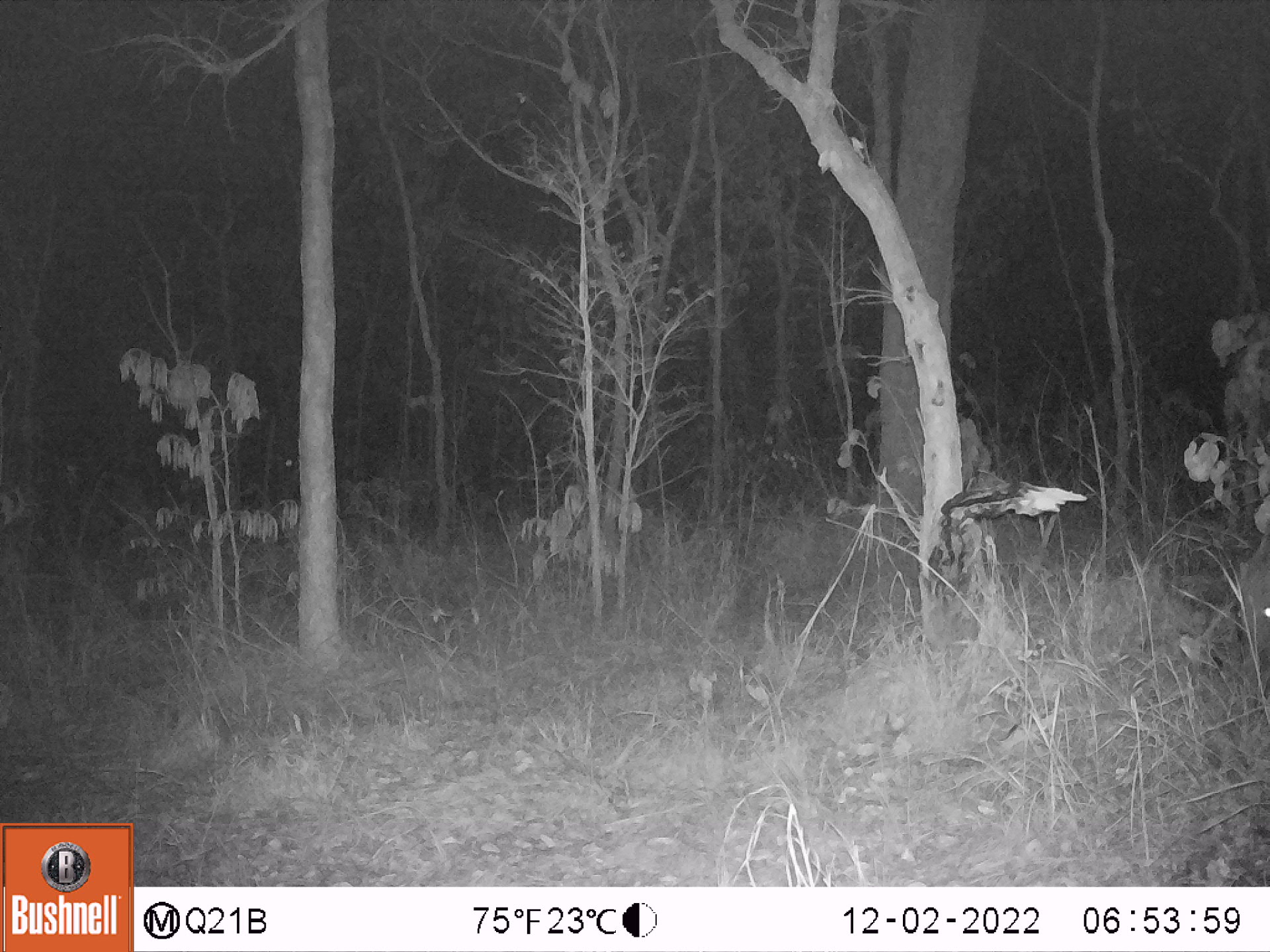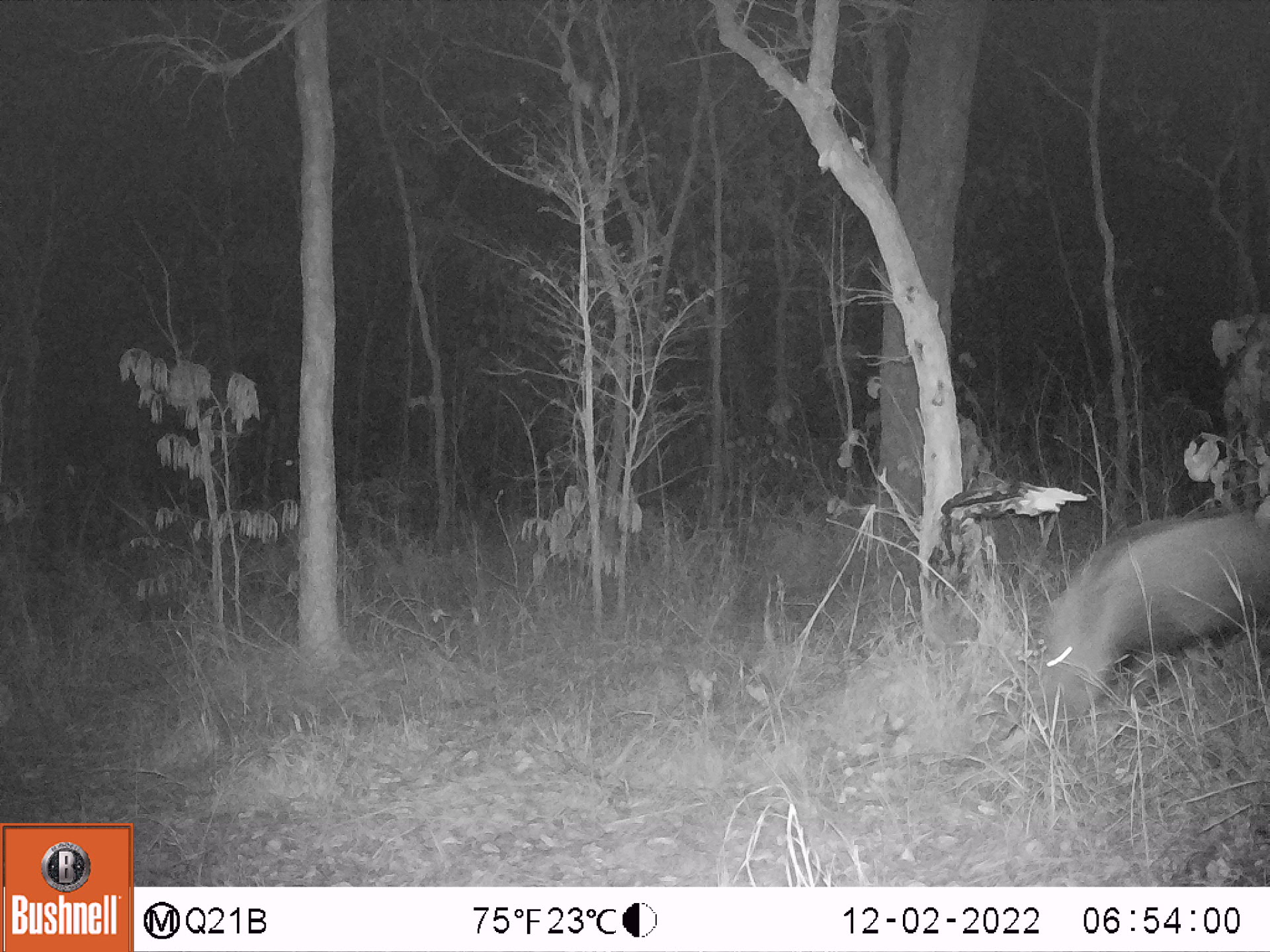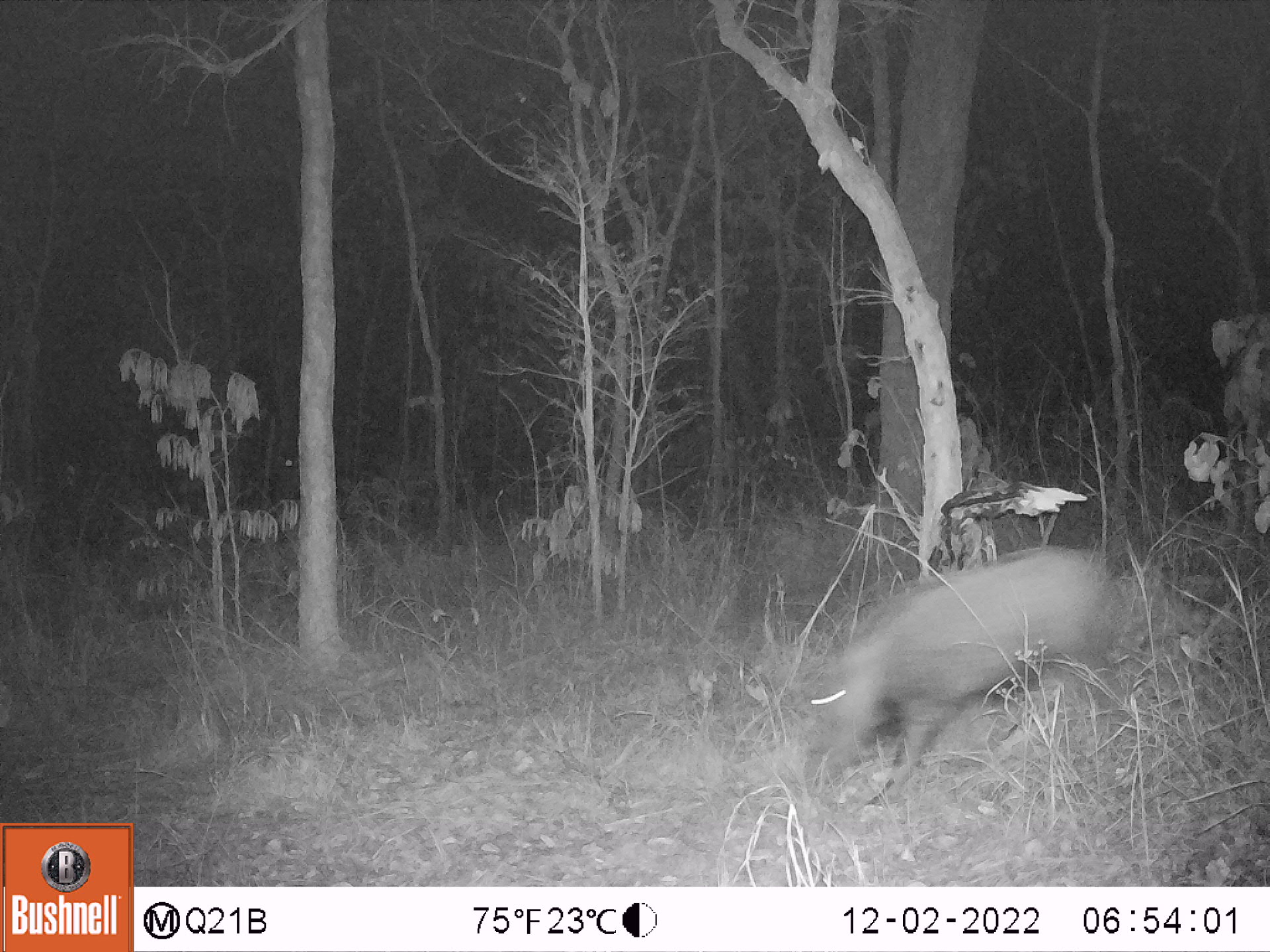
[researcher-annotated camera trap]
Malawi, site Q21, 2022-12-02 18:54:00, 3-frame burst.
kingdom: Animalia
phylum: Chordata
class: Mammalia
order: Artiodactyla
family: Suidae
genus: Potamochoerus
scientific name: Potamochoerus larvatus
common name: bushpig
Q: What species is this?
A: Bushpig (Potamochoerus larvatus).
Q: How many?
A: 1.